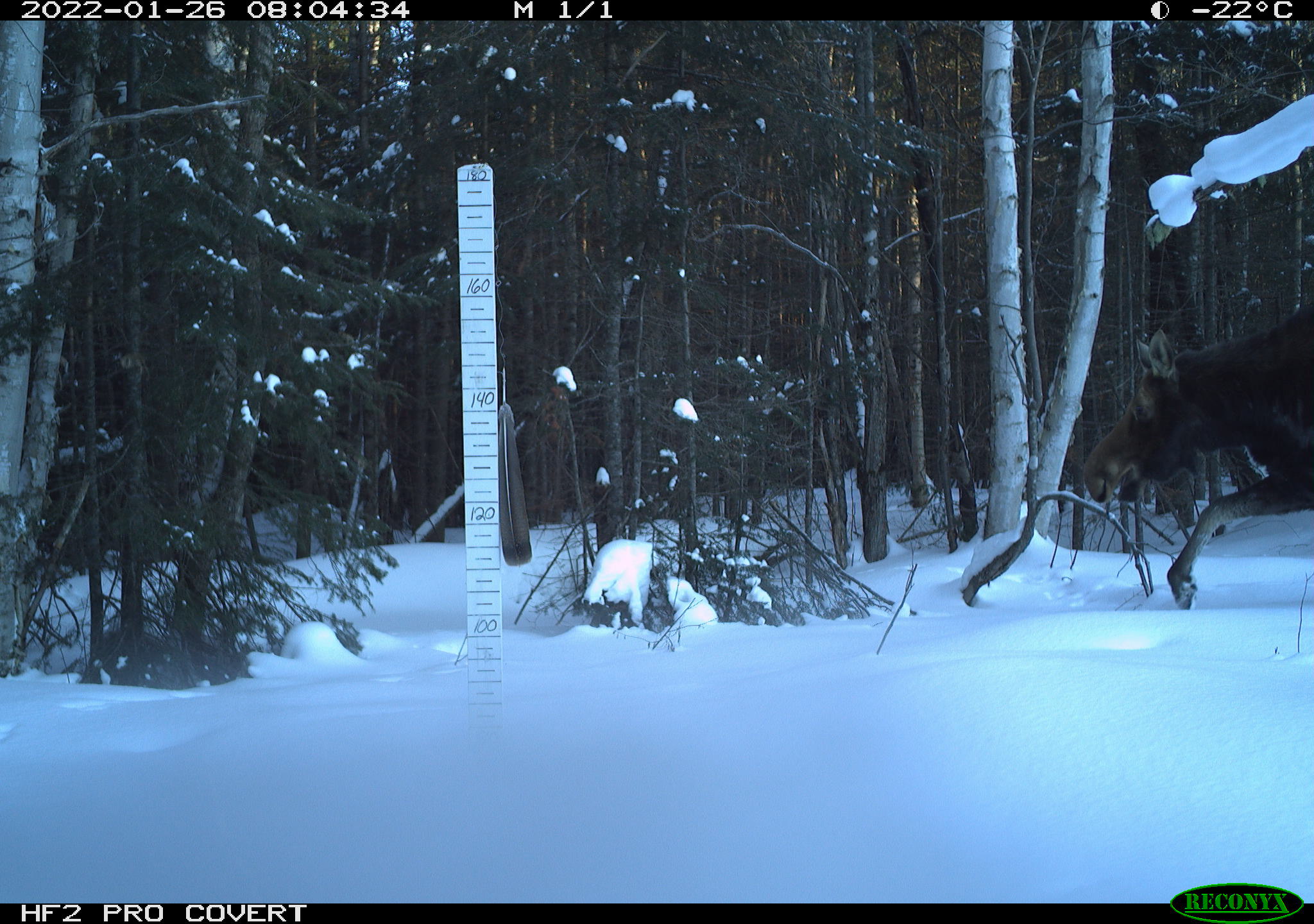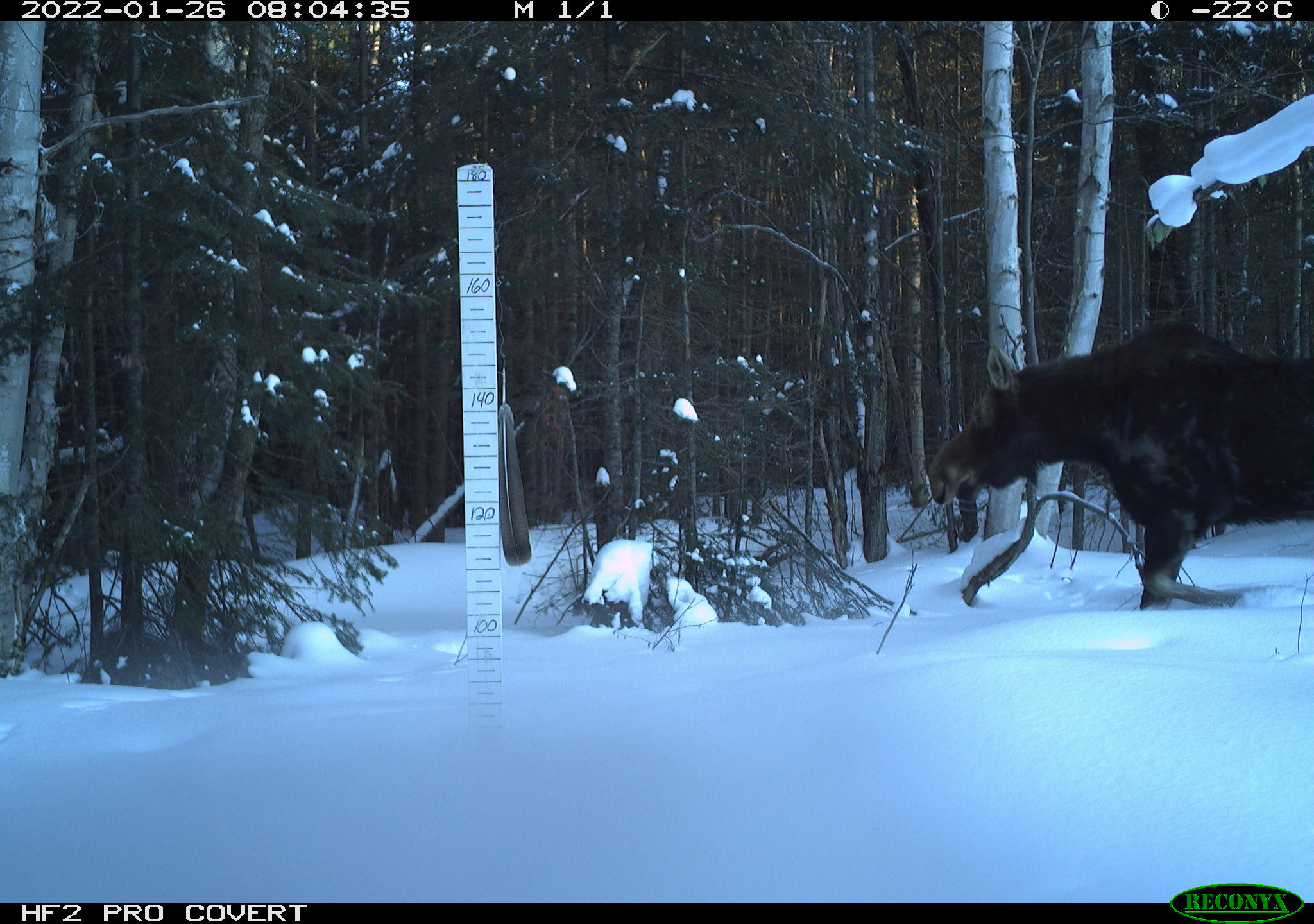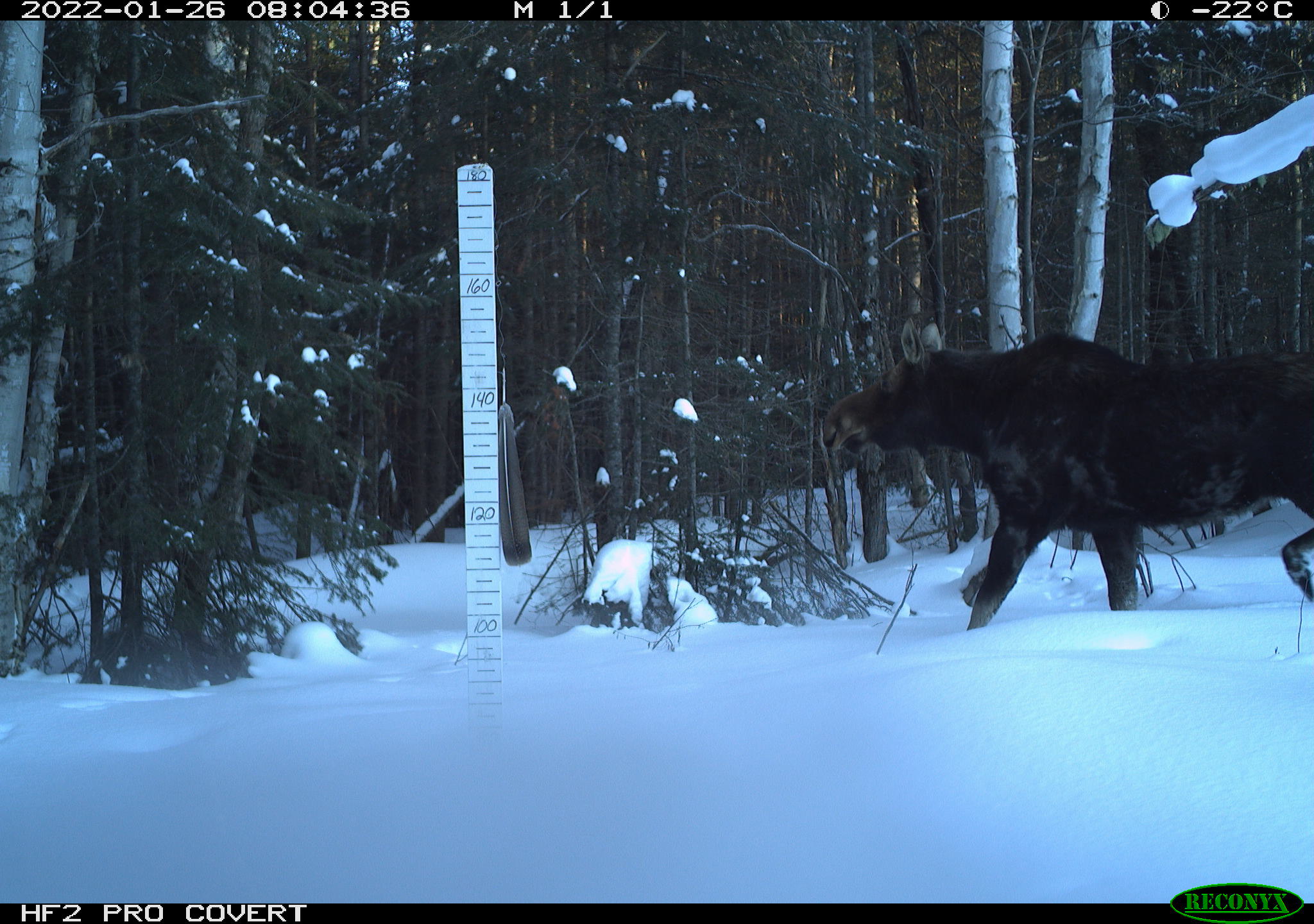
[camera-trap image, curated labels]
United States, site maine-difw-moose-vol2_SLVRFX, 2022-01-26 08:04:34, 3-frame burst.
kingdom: Animalia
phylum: Chordata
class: Mammalia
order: Artiodactyla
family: Cervidae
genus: Alces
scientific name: Alces alces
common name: moose